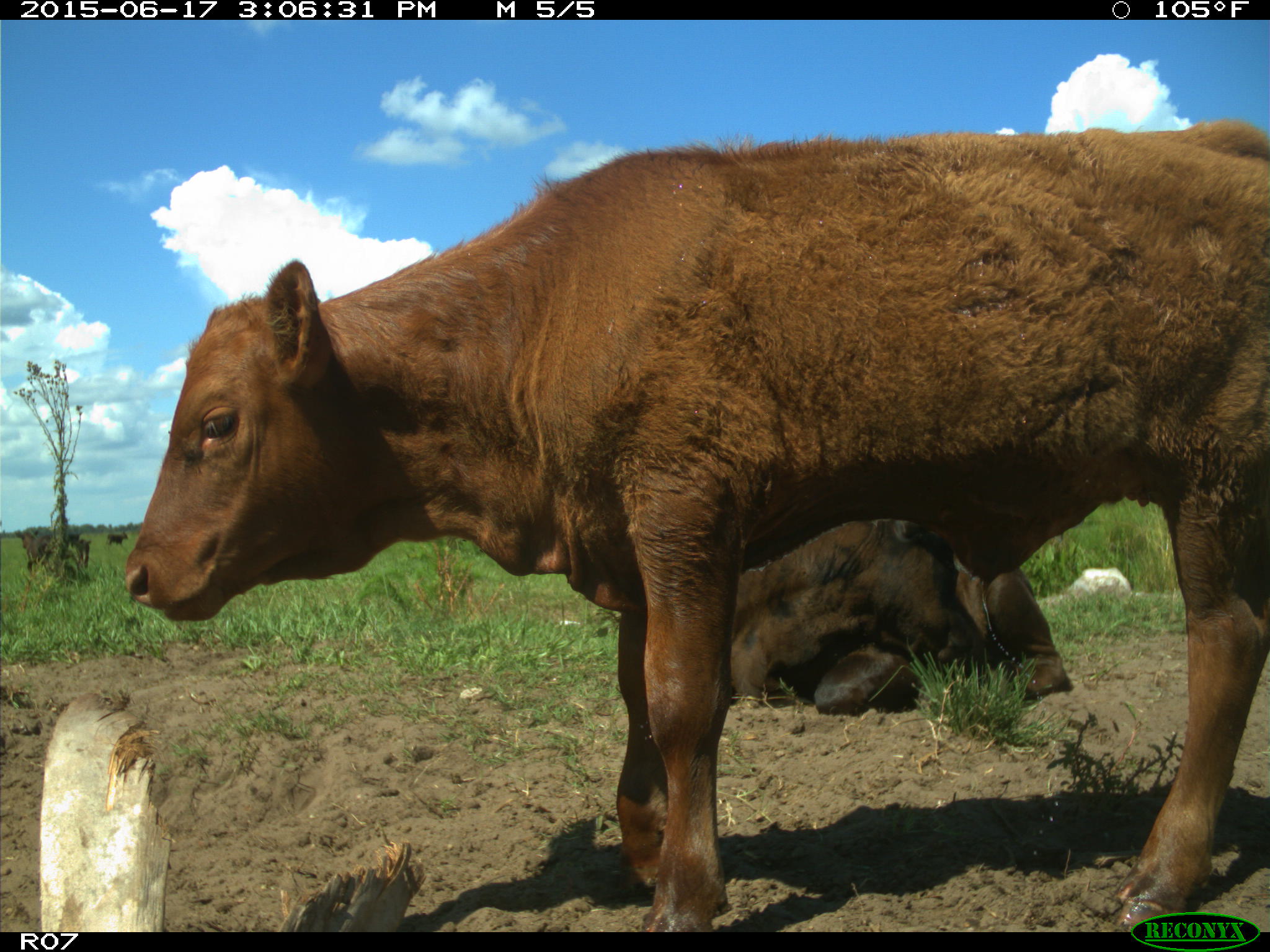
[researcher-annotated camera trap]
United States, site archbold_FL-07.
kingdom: Animalia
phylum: Chordata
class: Mammalia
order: Artiodactyla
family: Bovidae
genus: Bos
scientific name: Bos taurus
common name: domestic cow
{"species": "Bos taurus (domestic cow)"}